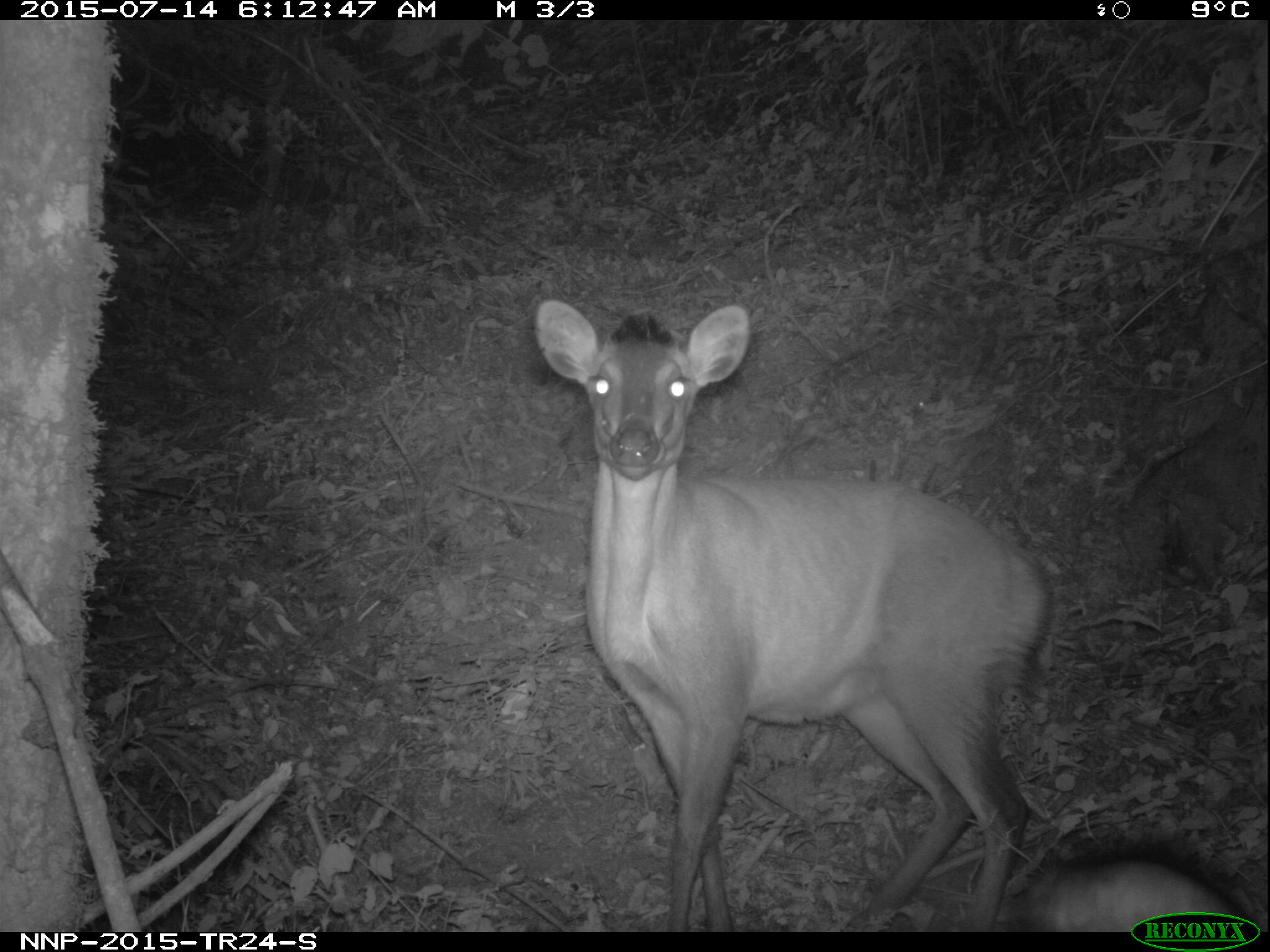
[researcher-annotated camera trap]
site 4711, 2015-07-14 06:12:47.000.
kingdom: Animalia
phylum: Chordata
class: Mammalia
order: Artiodactyla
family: Bovidae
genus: Cephalophus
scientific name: Cephalophus nigrifrons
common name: black-fronted duiker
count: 1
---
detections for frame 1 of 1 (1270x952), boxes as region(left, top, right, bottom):
cephalophus nigrifrons: region(530, 293, 1052, 931); region(1016, 856, 1253, 930)